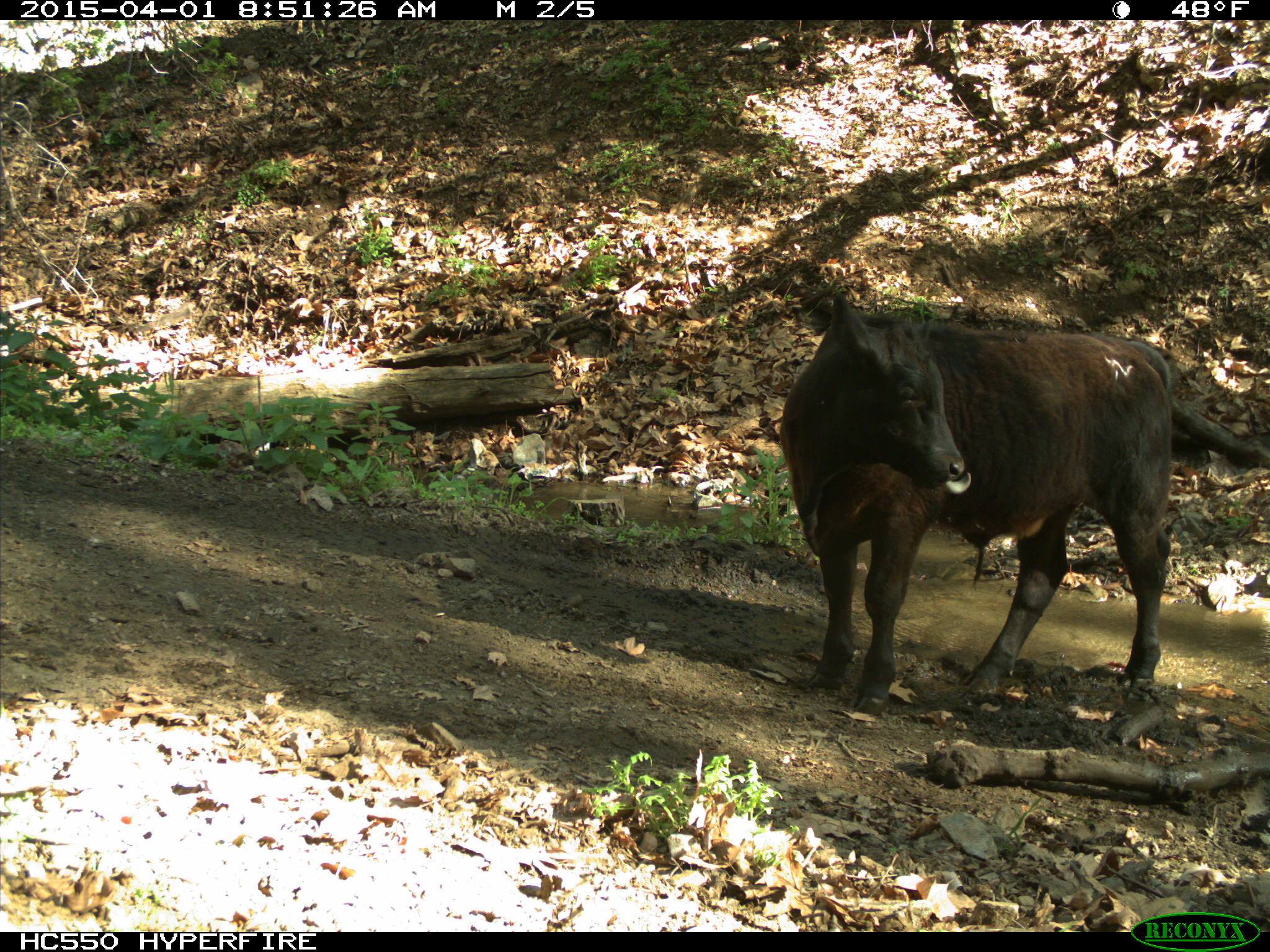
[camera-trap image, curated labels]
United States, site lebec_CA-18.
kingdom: Animalia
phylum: Chordata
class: Mammalia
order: Artiodactyla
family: Bovidae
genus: Bos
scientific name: Bos taurus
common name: domestic cow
Bos taurus (domestic cow).